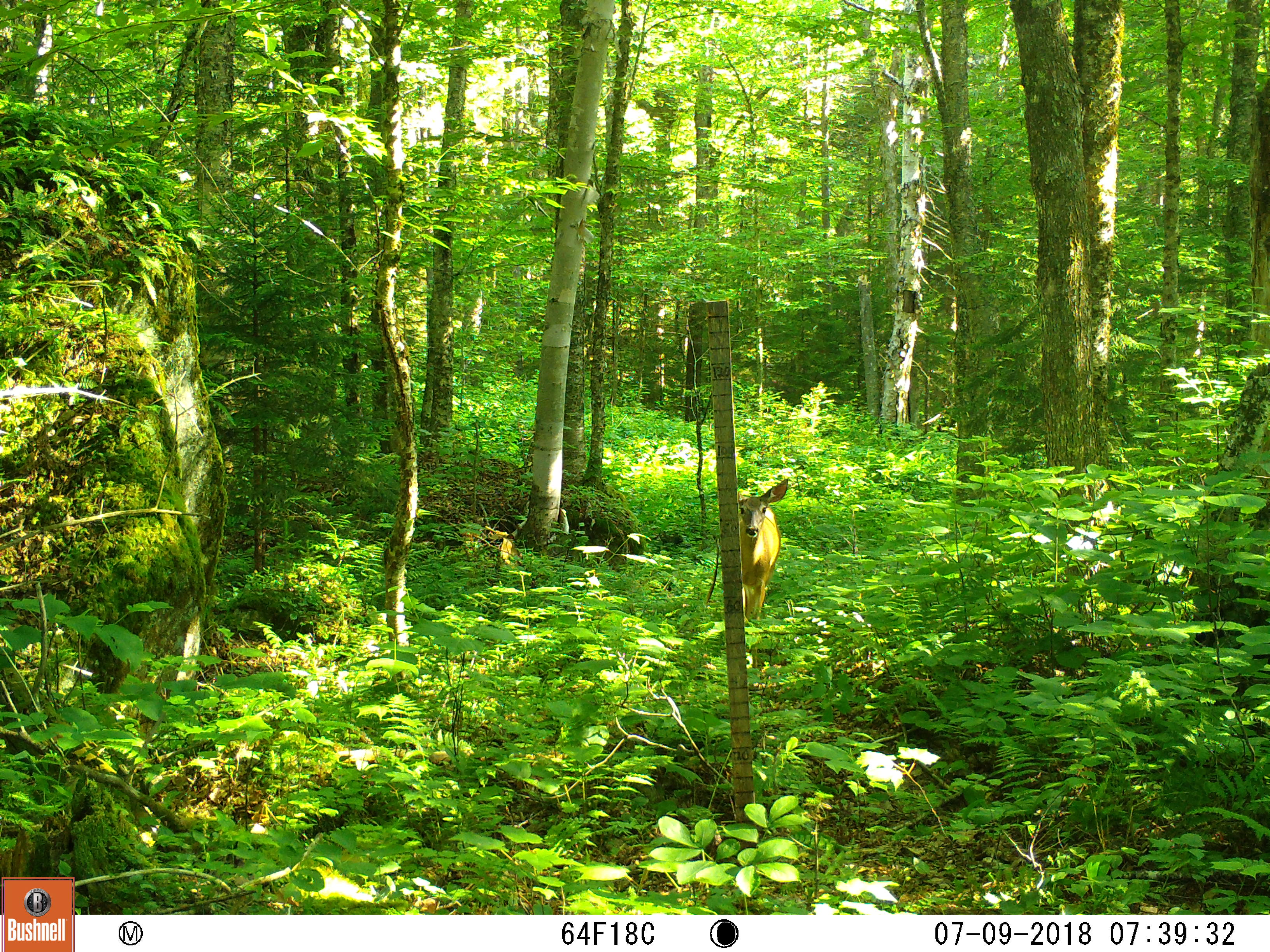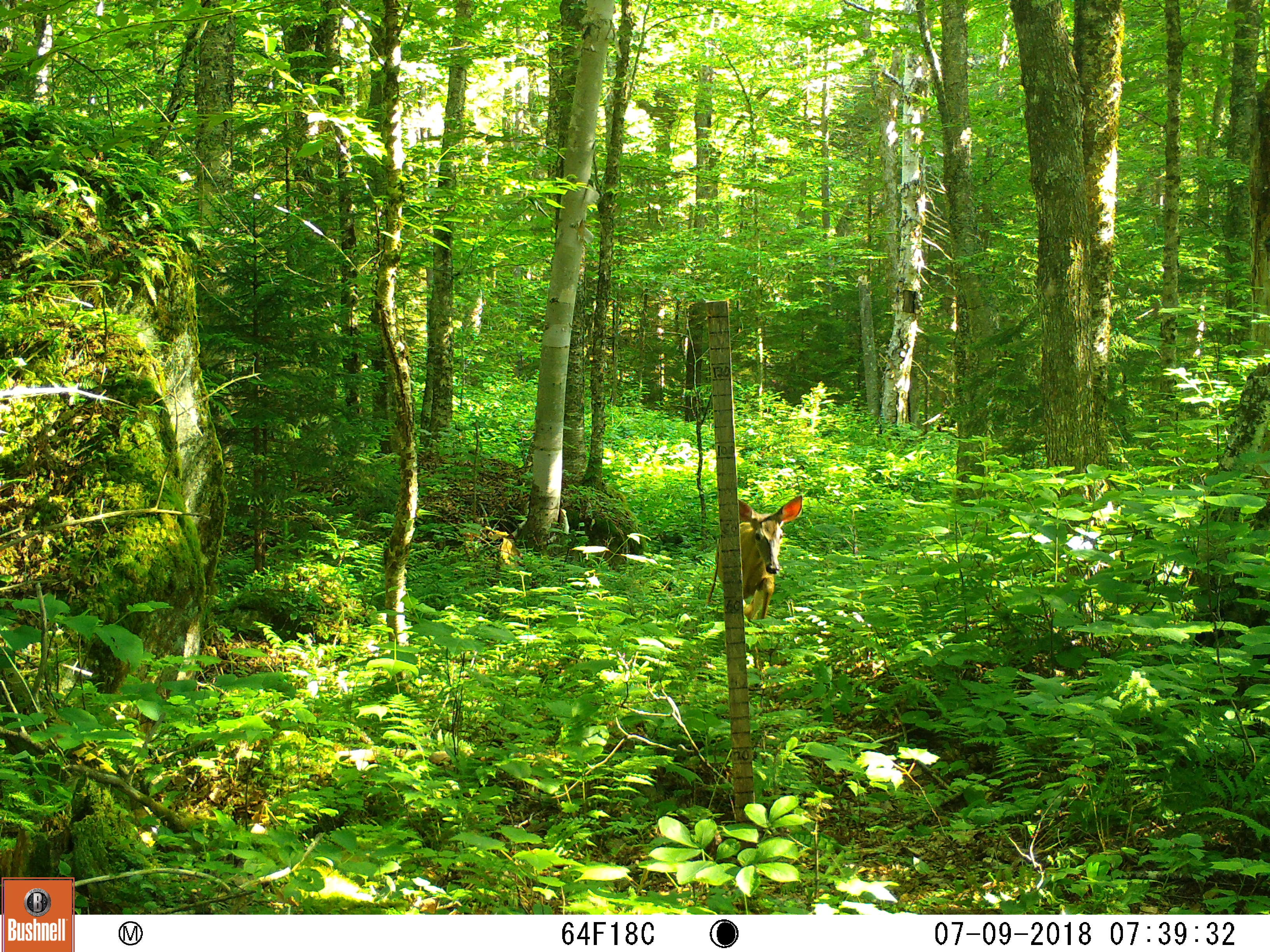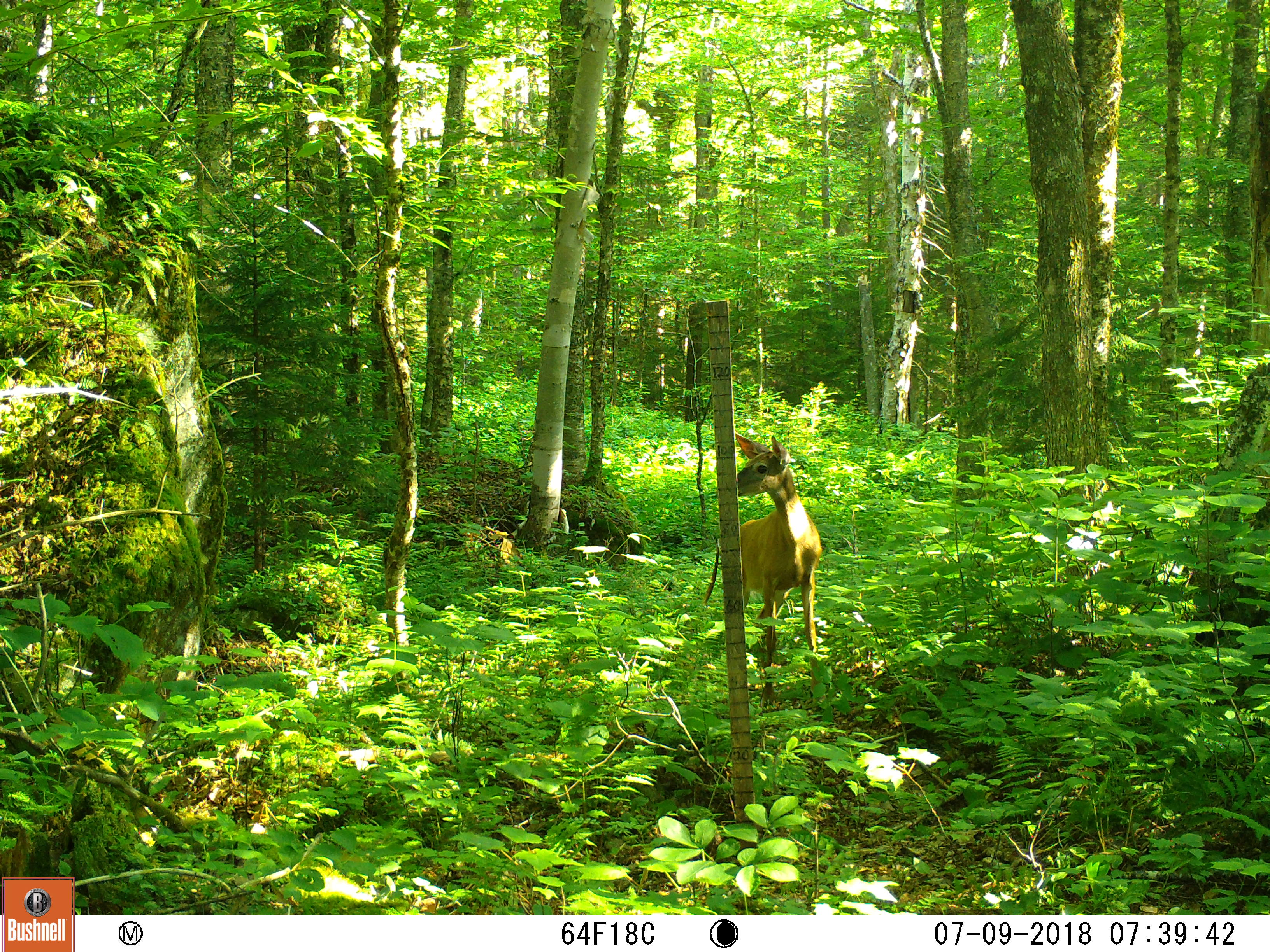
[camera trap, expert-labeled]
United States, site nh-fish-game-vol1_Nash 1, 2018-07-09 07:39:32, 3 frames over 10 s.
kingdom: Animalia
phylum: Chordata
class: Mammalia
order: Artiodactyla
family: Cervidae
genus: Odocoileus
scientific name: Odocoileus virginianus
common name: white-tailed deer